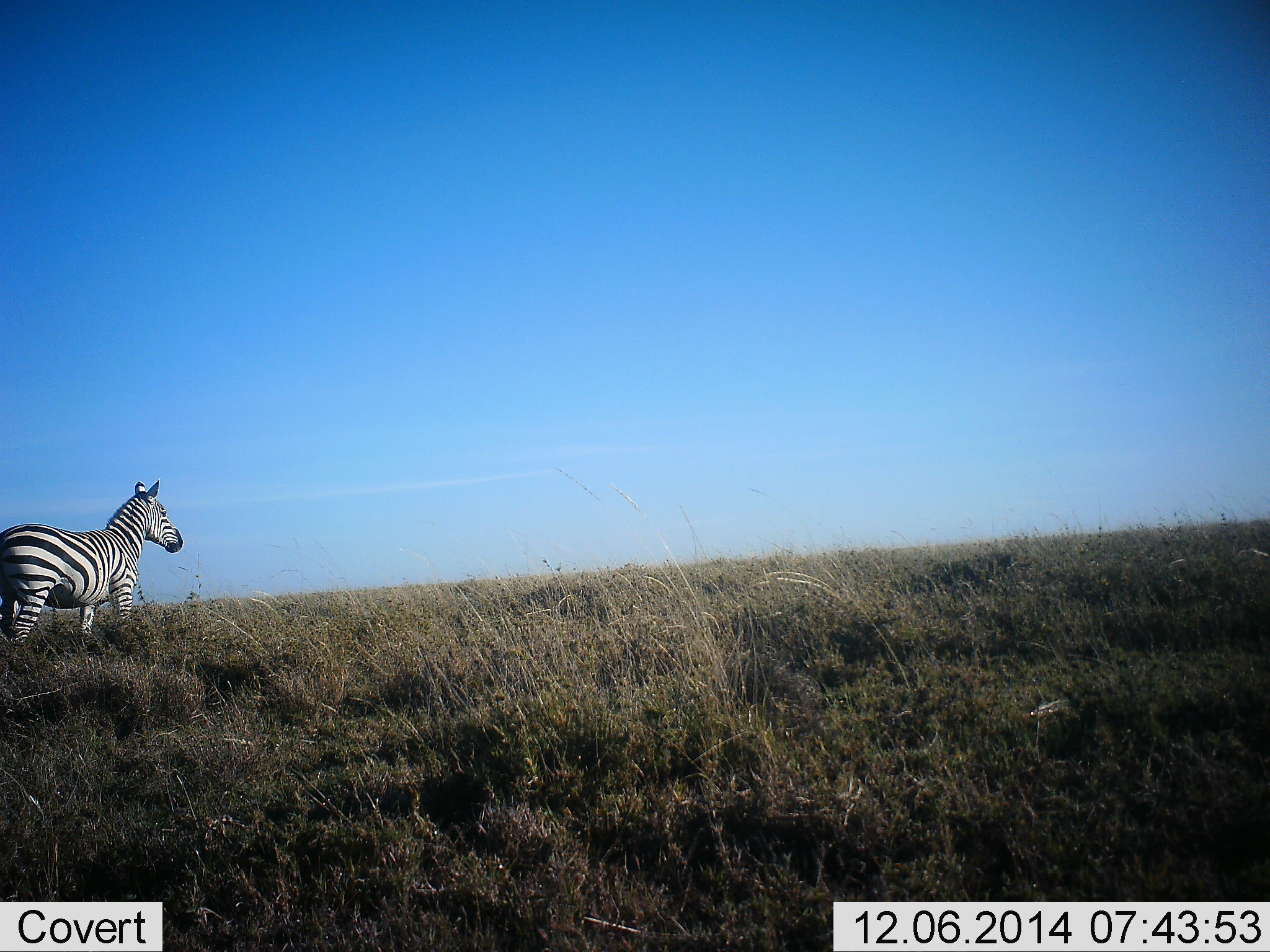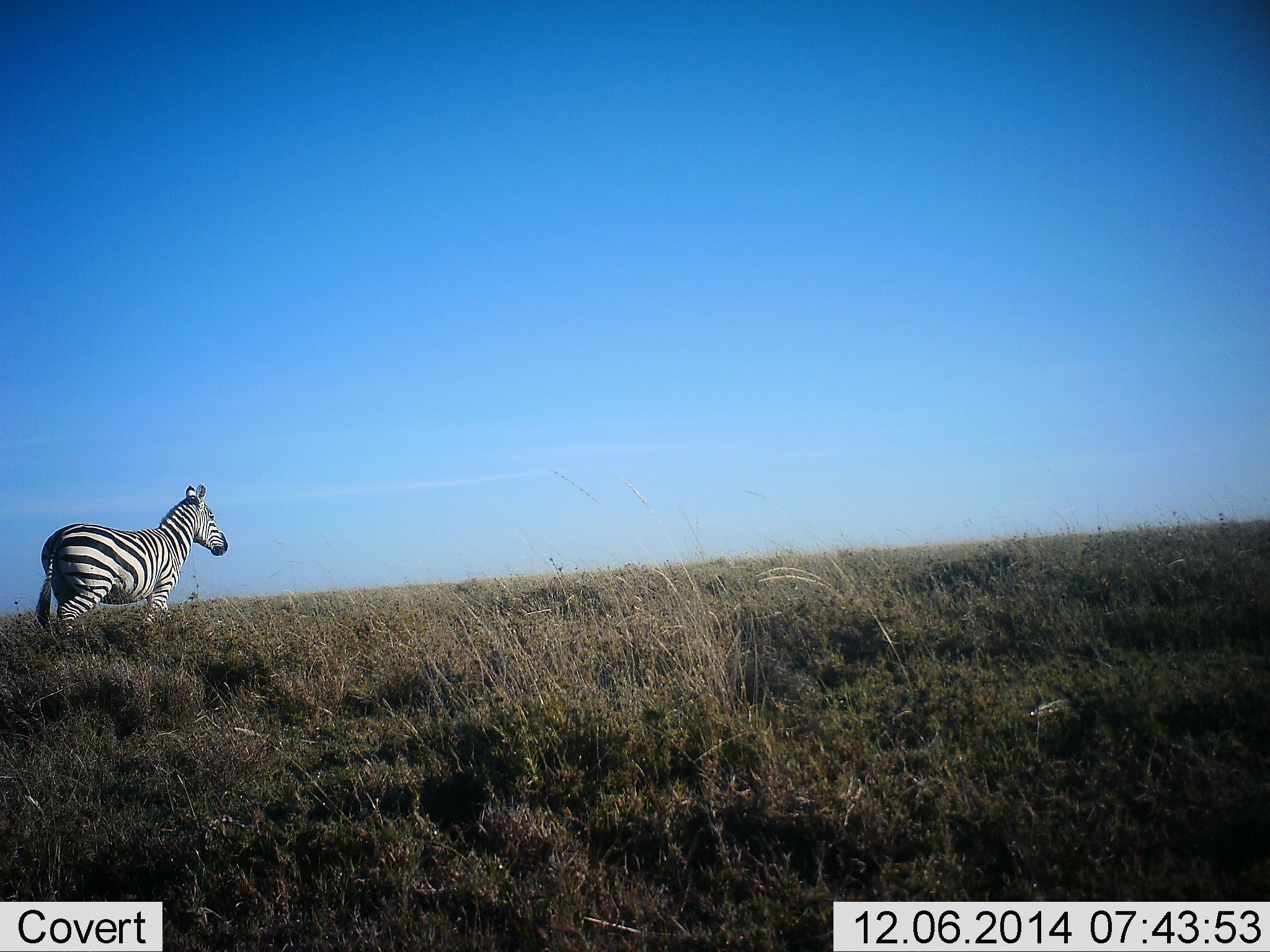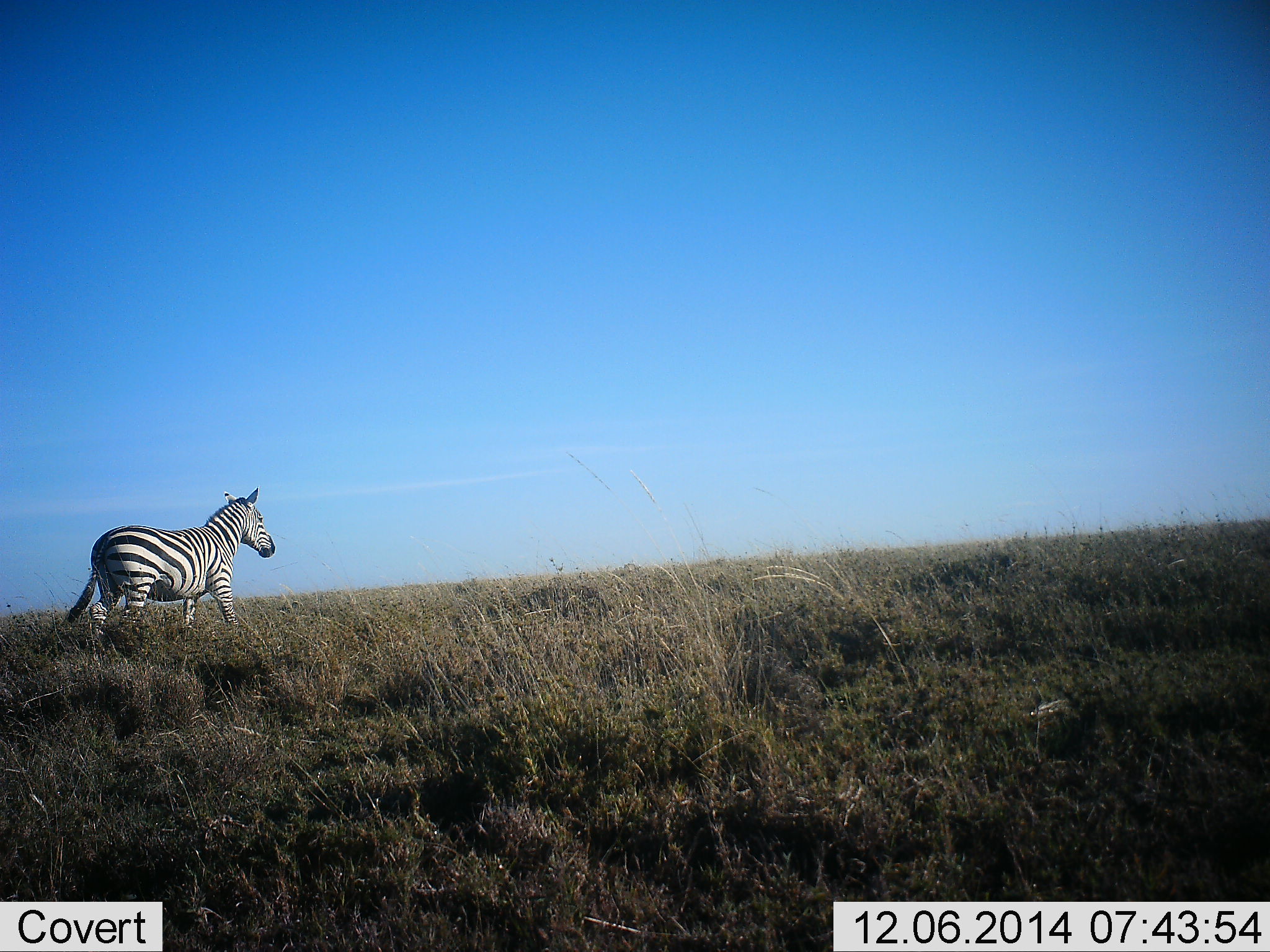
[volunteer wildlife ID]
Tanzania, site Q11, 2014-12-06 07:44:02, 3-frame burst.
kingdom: Animalia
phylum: Chordata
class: Mammalia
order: Perissodactyla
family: Equidae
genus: Equus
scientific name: Equus quagga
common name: plains zebra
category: zebra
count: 1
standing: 20%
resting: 0%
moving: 80%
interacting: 0%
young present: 0%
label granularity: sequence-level